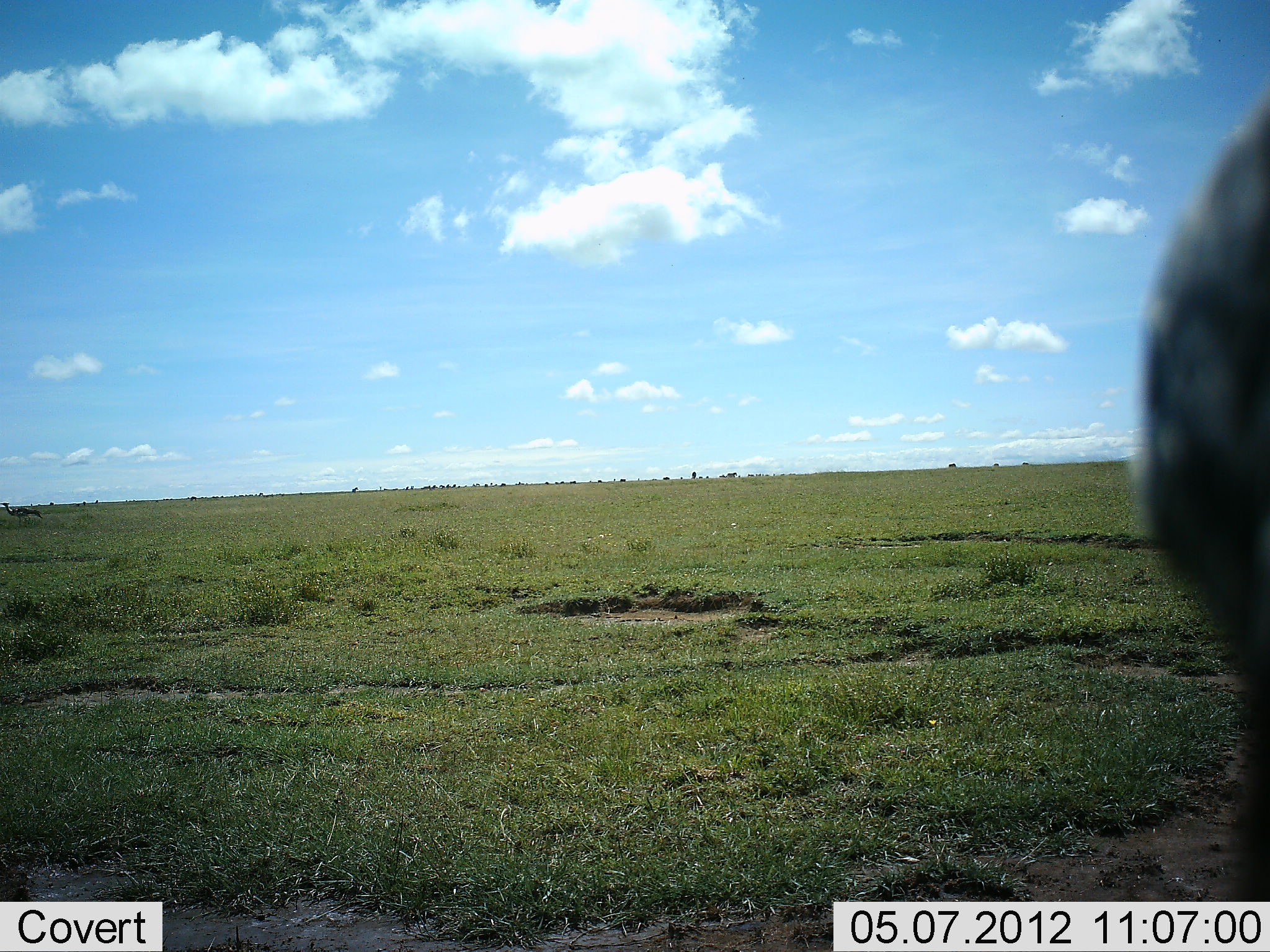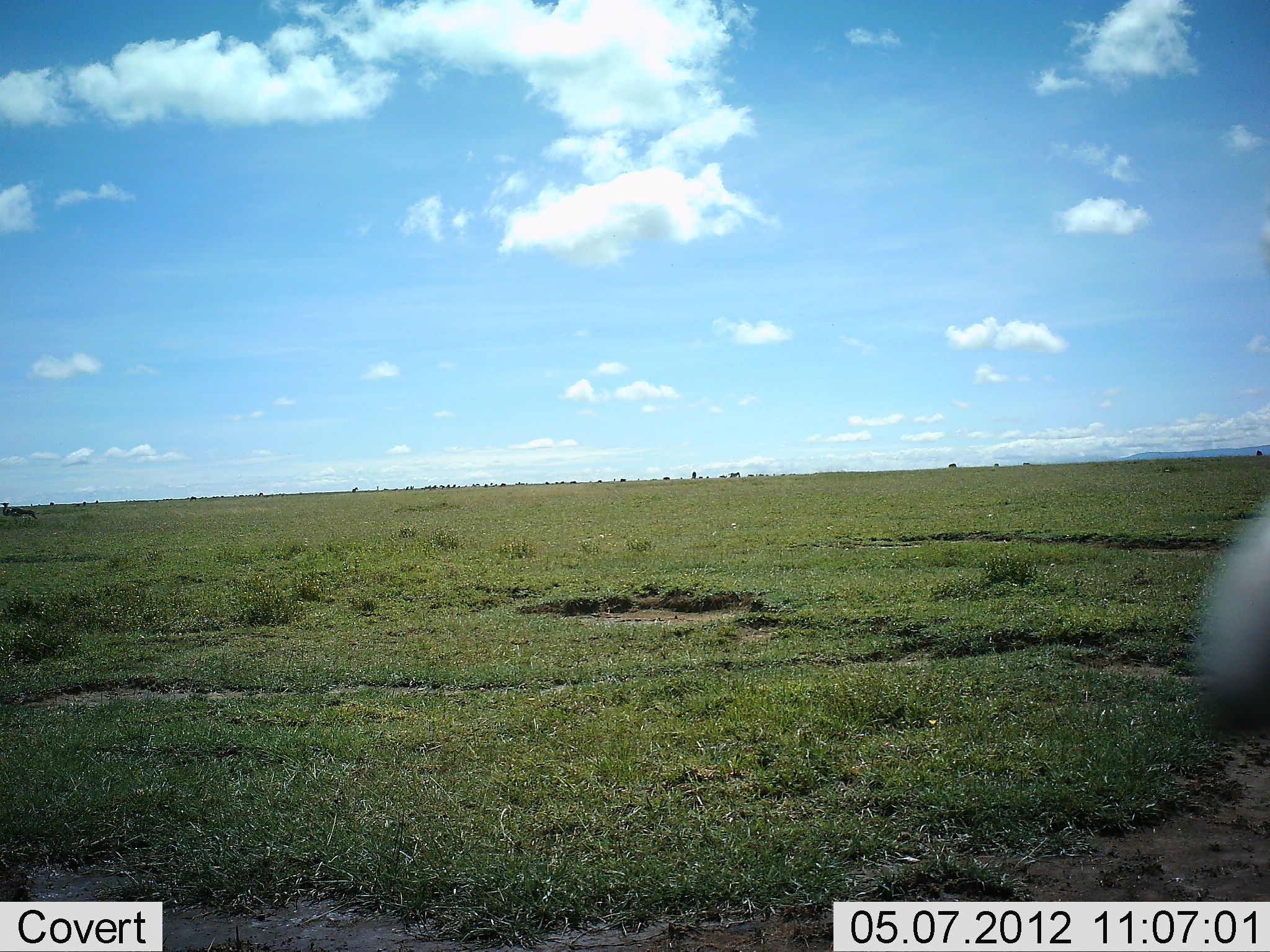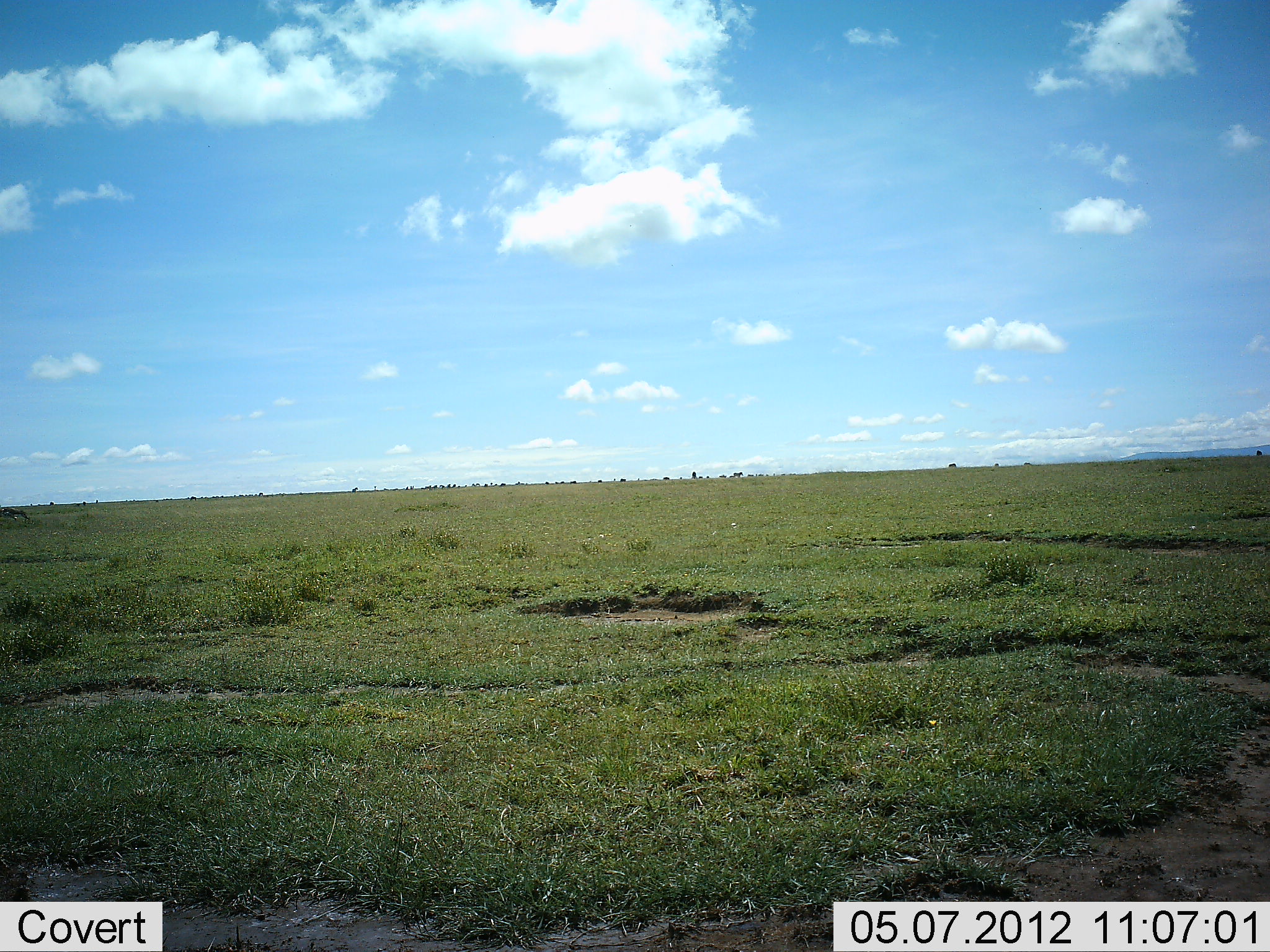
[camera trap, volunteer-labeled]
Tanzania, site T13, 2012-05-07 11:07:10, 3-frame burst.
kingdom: Animalia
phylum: Chordata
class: Mammalia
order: Perissodactyla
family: Equidae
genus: Equus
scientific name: Equus quagga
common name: plains zebra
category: zebra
Zebra (plains zebra) (Equus quagga), count 1. Behavior (volunteer vote fractions): standing 67%, resting 0%, moving 33%, interacting 0%. Young present (vote fraction): 0%. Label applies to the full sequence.